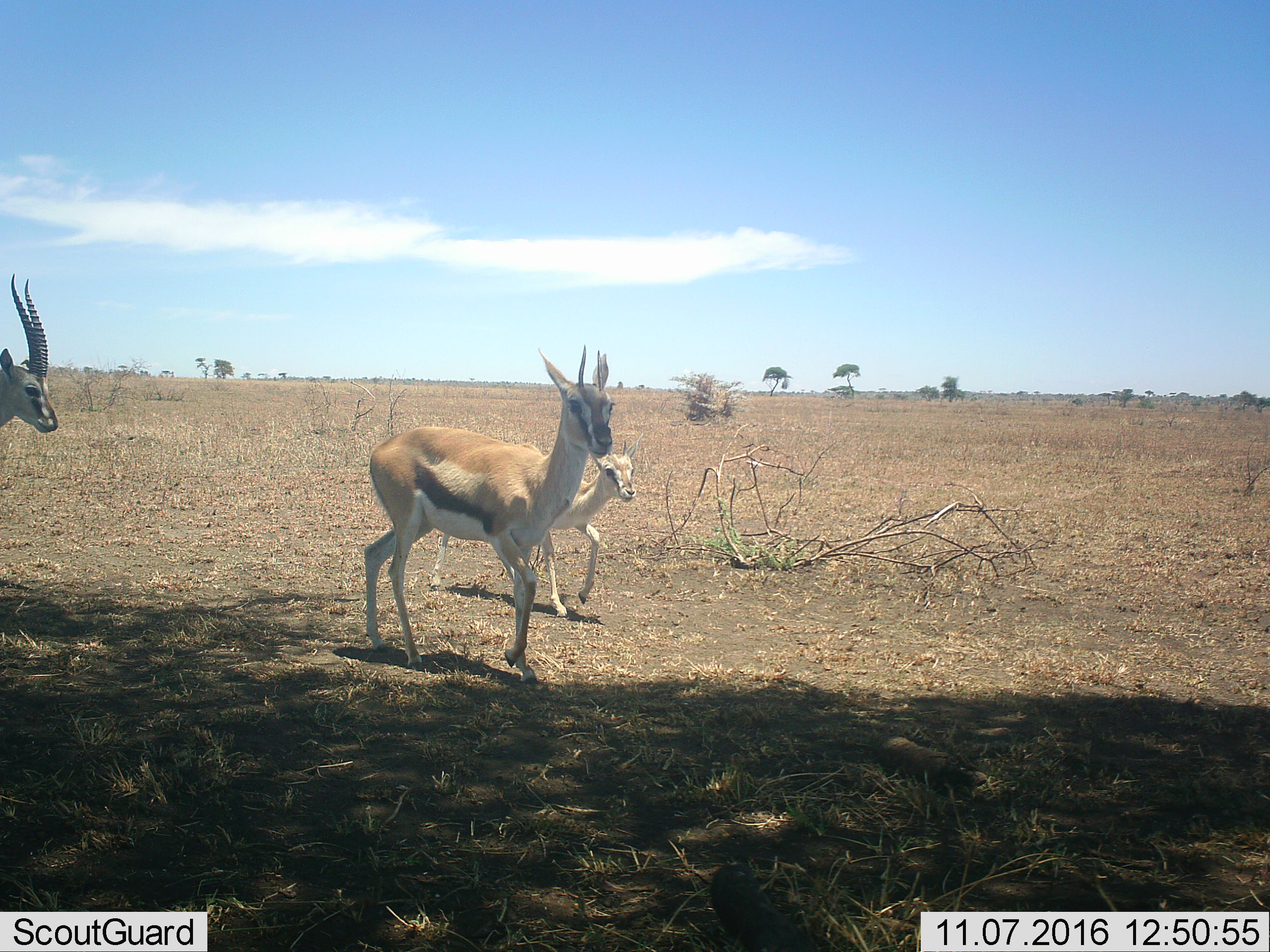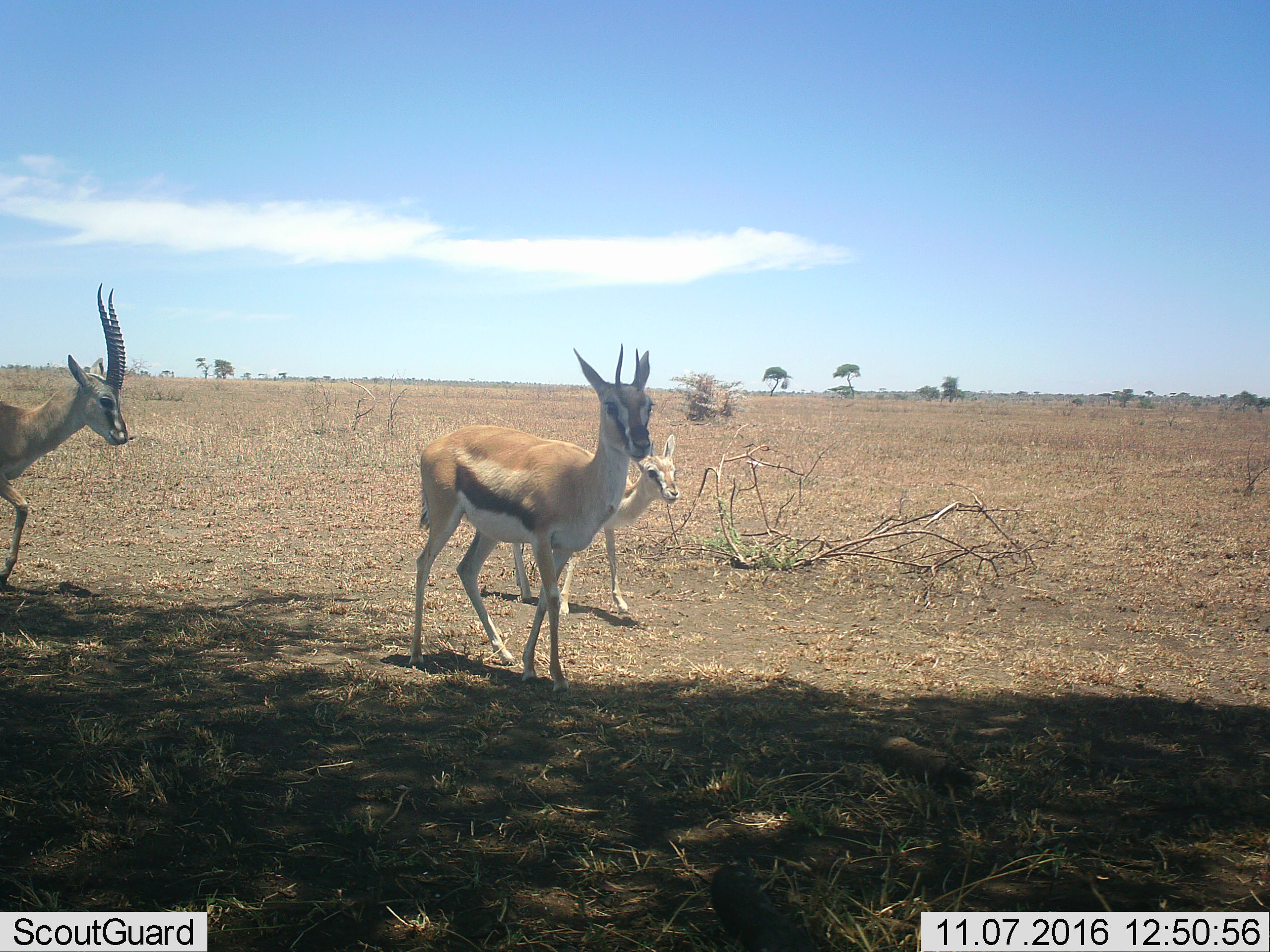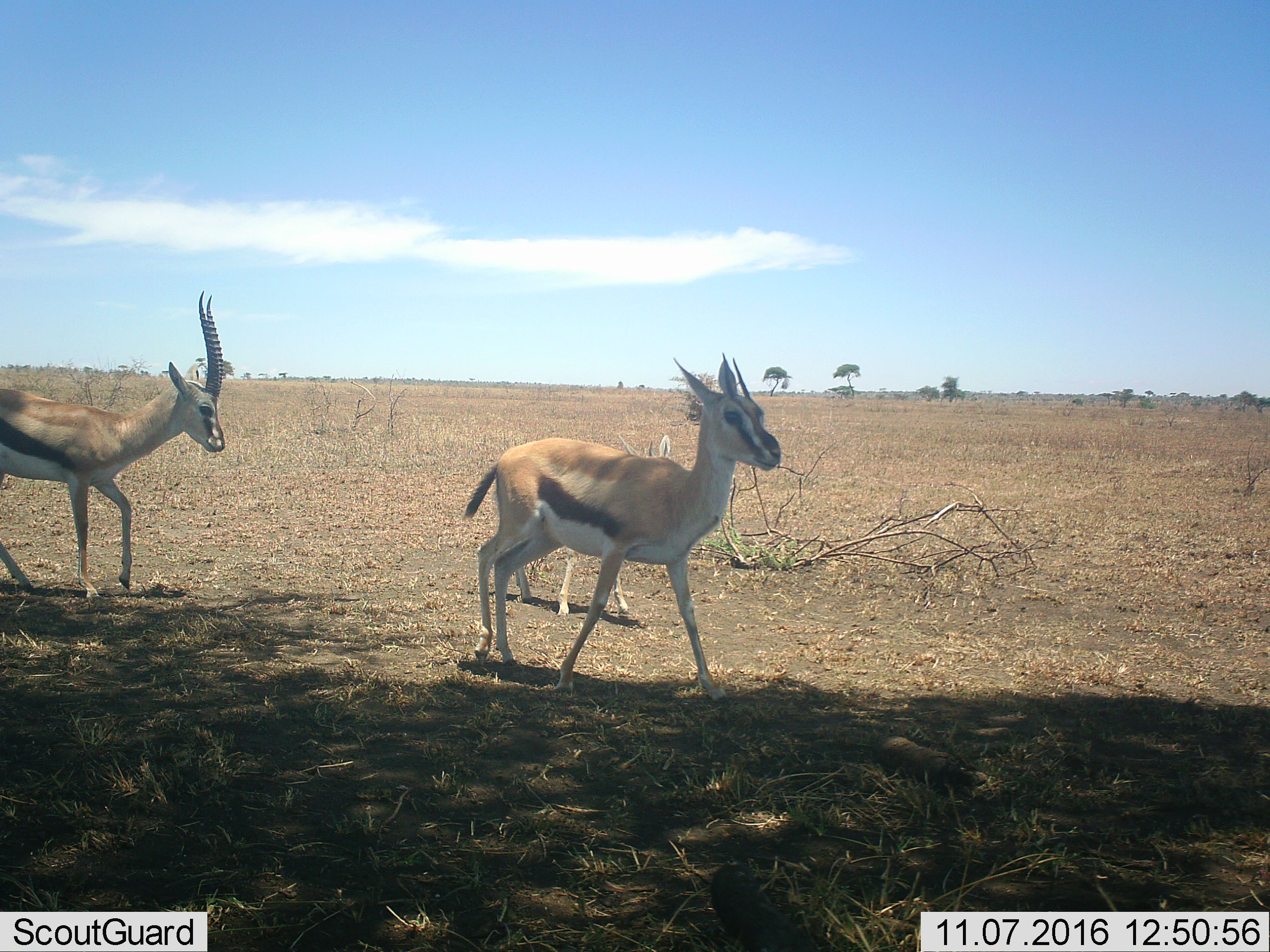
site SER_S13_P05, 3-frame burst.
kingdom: Animalia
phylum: Chordata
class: Mammalia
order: Artiodactyla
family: Bovidae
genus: Eudorcas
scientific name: Eudorcas thomsonii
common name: thomson's gazelle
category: gazellethomsons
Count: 3.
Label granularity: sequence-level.